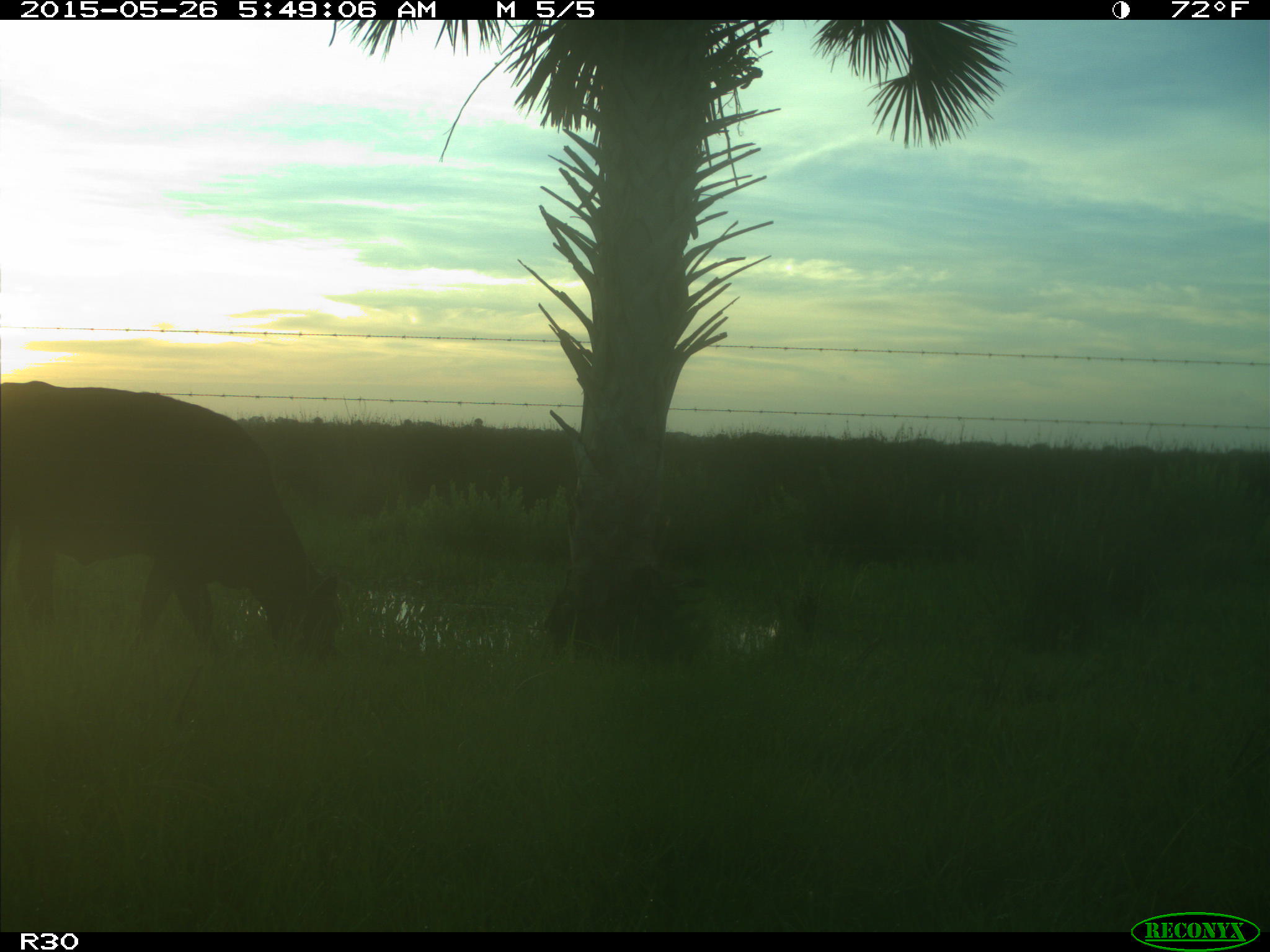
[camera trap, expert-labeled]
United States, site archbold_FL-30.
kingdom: Animalia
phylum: Chordata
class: Mammalia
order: Artiodactyla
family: Bovidae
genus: Bos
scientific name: Bos taurus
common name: domestic cow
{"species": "Bos taurus (domestic cow)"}